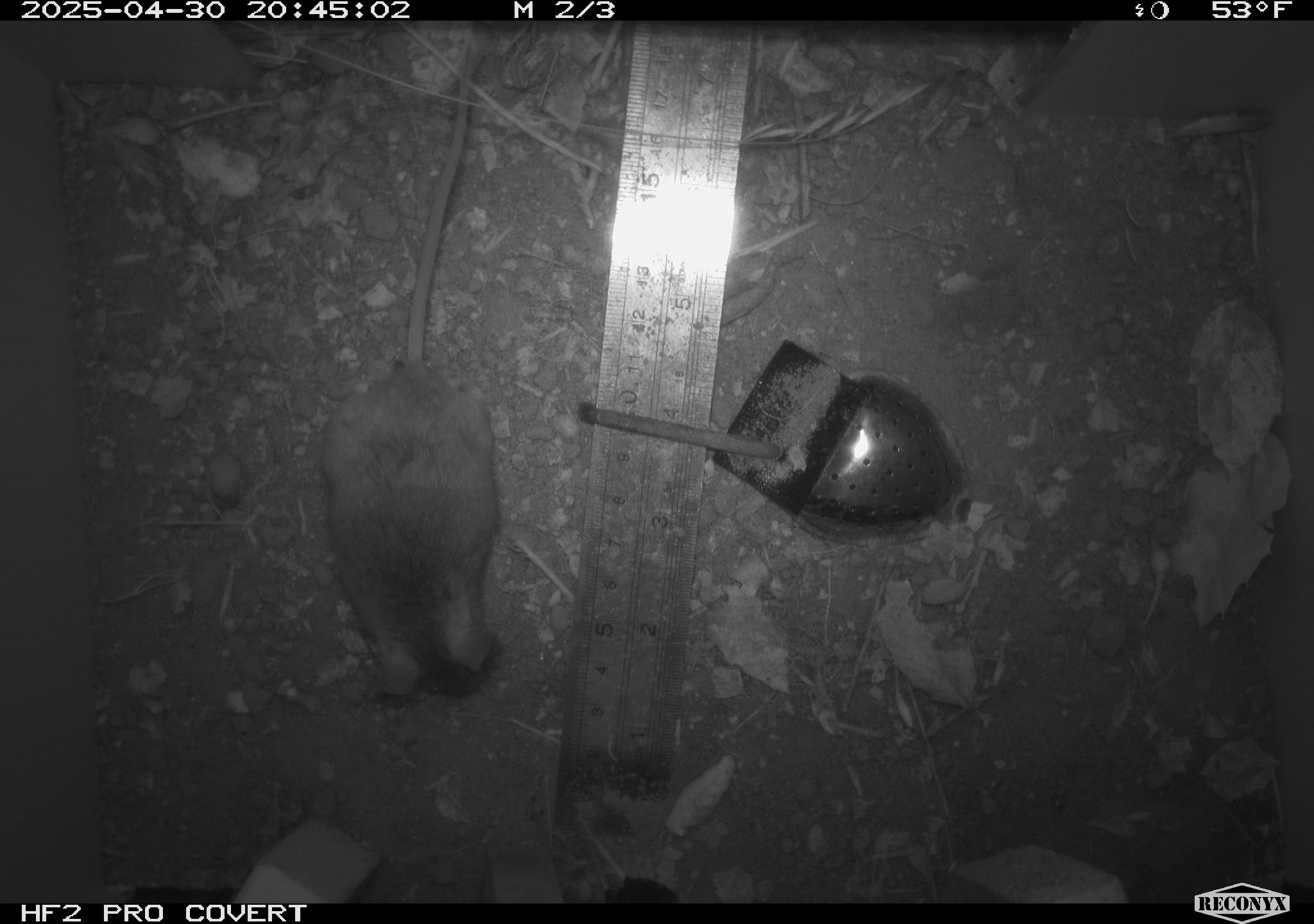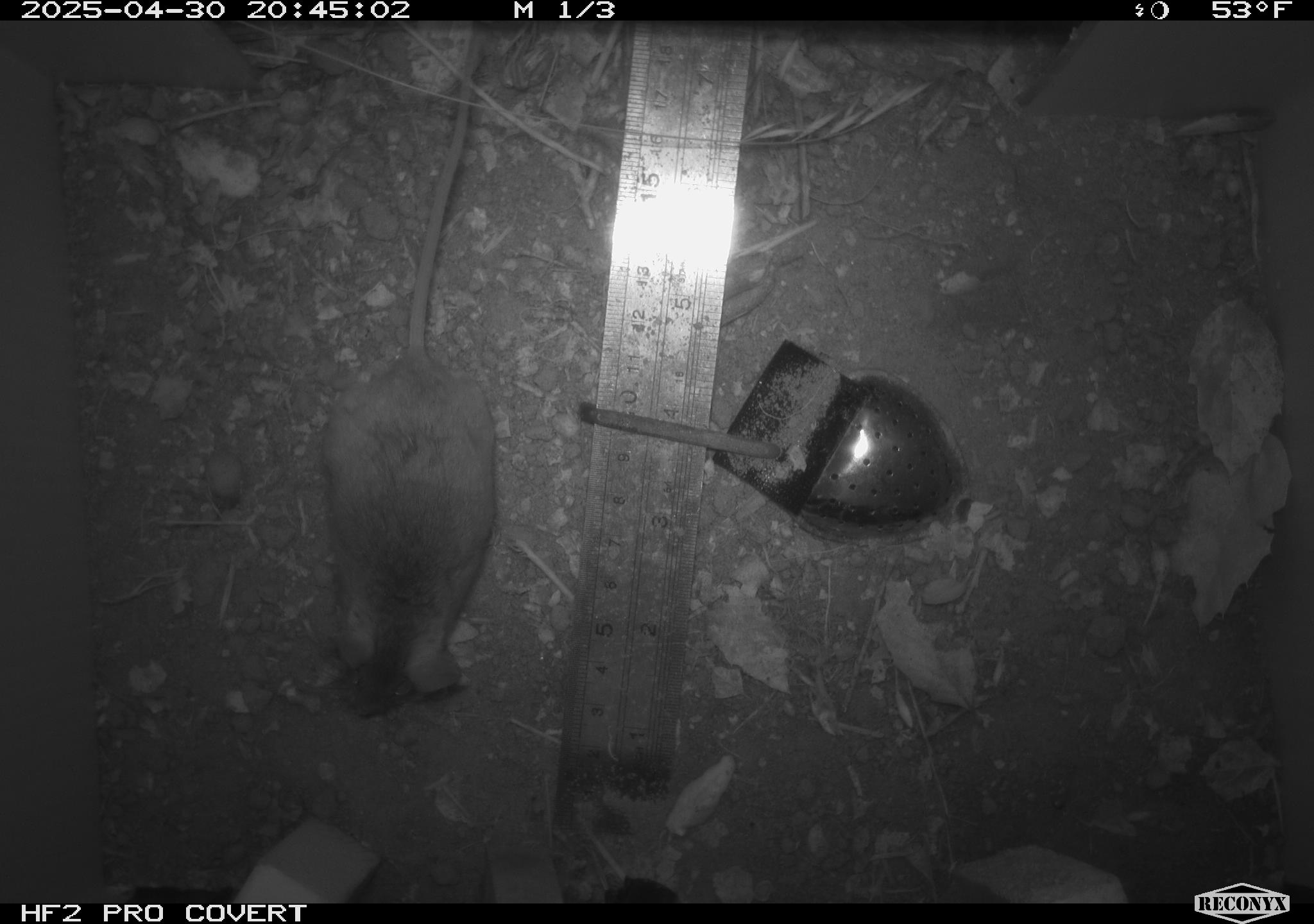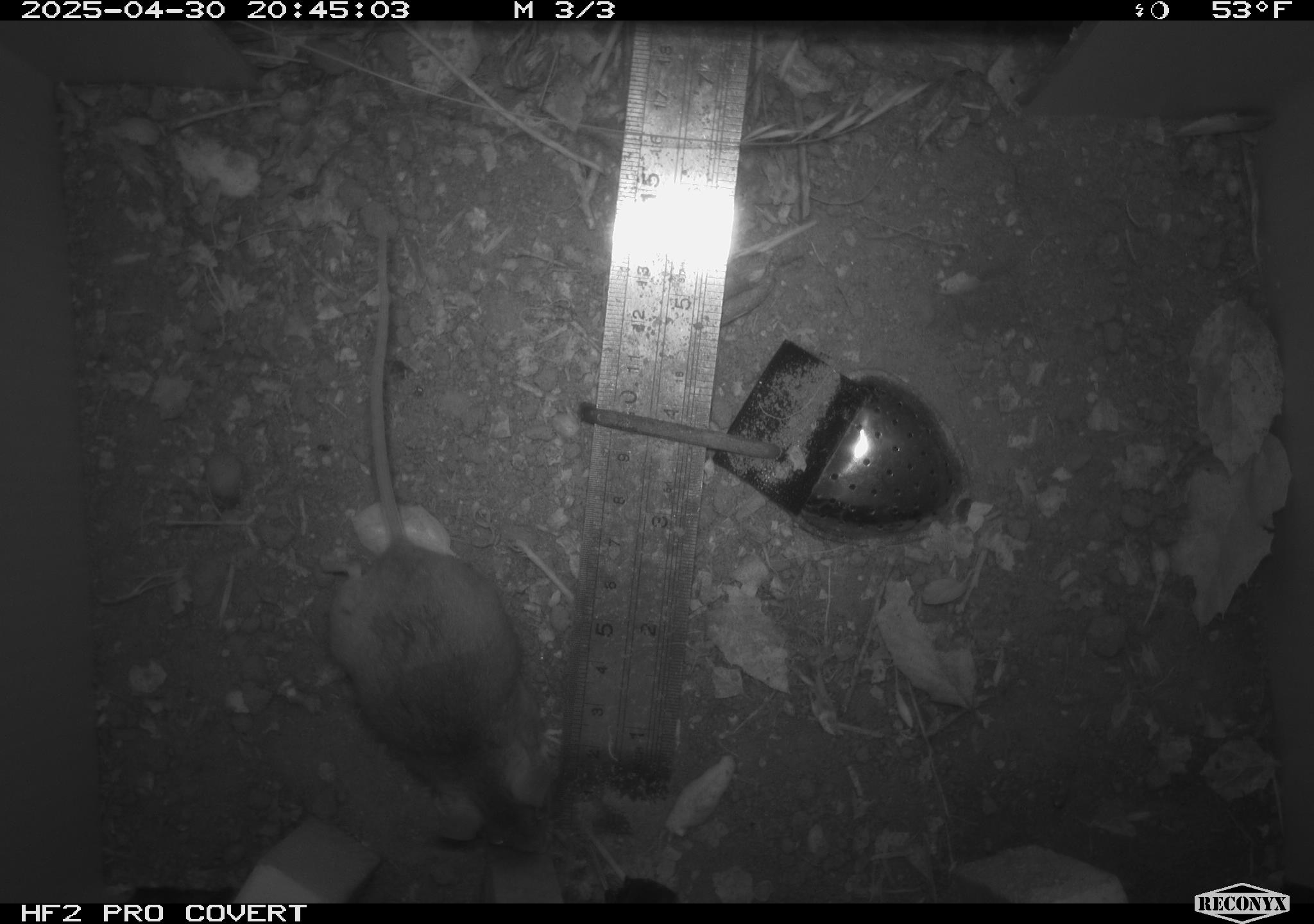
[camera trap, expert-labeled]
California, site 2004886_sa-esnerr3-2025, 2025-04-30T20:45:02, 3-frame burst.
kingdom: Animalia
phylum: Chordata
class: Mammalia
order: Rodentia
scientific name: Rodentia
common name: rodent